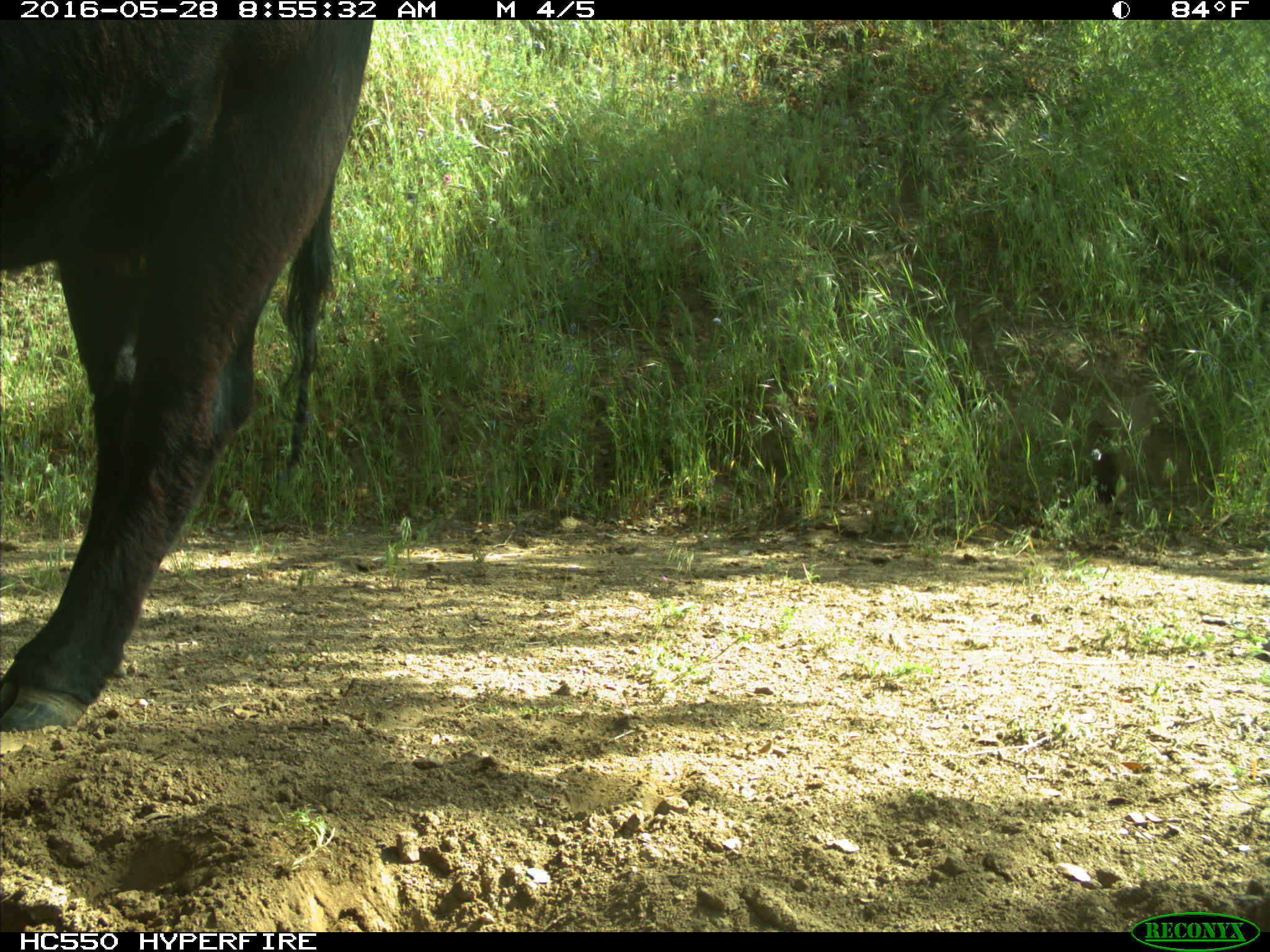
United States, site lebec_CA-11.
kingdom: Animalia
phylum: Chordata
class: Mammalia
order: Artiodactyla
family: Bovidae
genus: Bos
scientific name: Bos taurus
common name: domestic cow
Bos taurus (domestic cow).